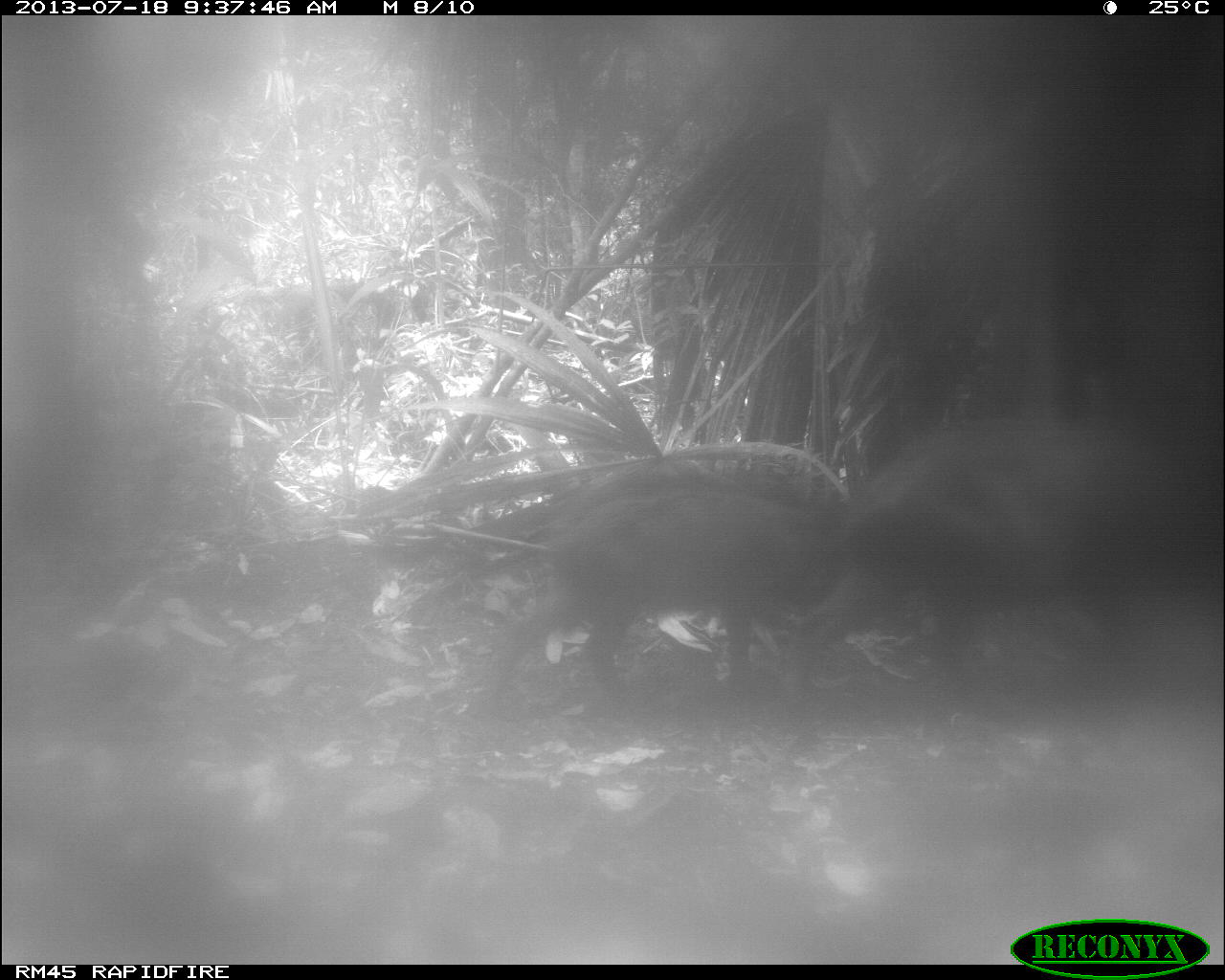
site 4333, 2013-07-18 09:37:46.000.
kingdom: Animalia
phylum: Chordata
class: Mammalia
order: Artiodactyla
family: Tayassuidae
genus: Tayassu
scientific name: Tayassu pecari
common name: white-lipped peccary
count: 1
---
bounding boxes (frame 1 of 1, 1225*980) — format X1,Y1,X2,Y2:
tayassu pecari: 781,410,1225,694; 468,467,845,712